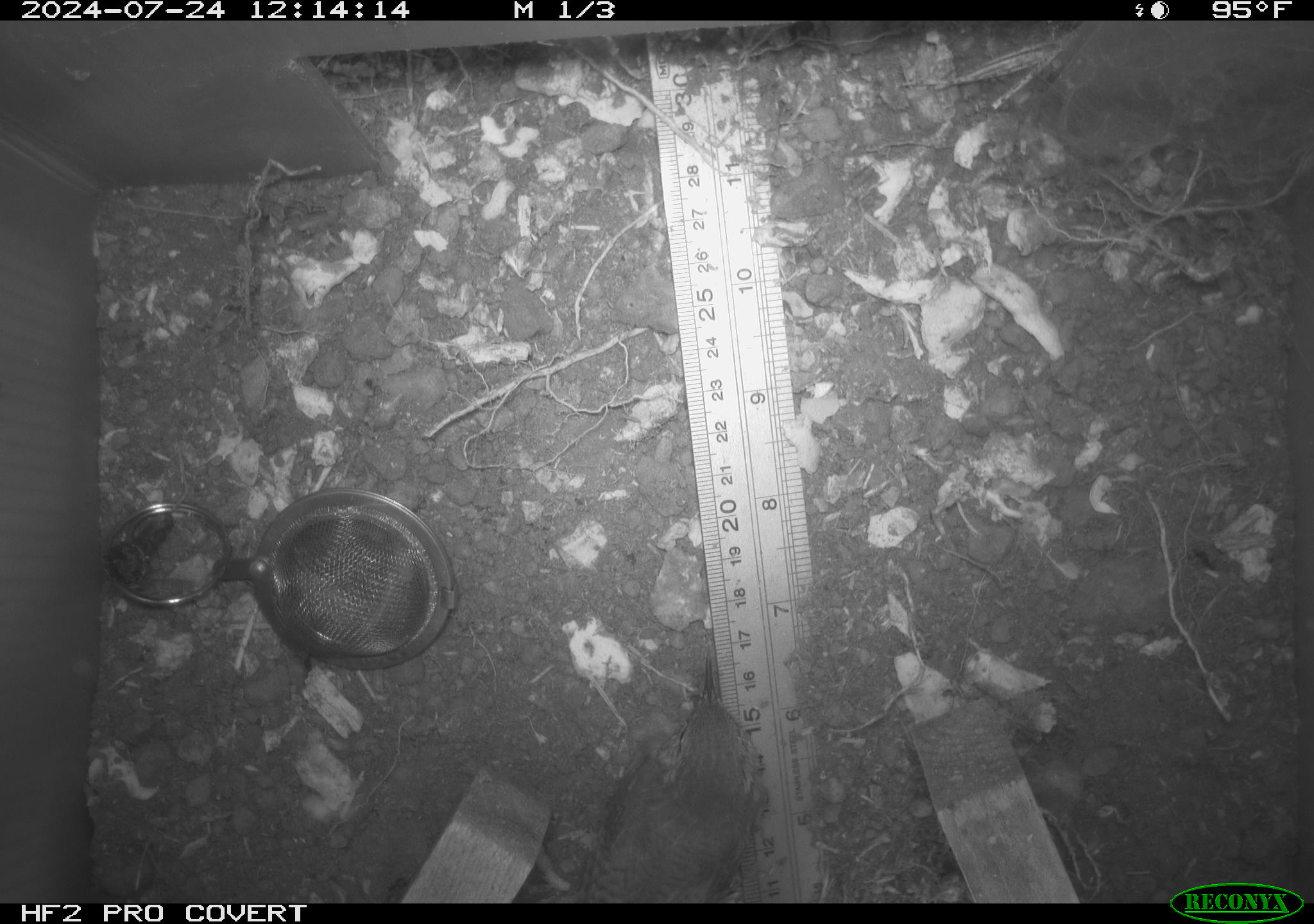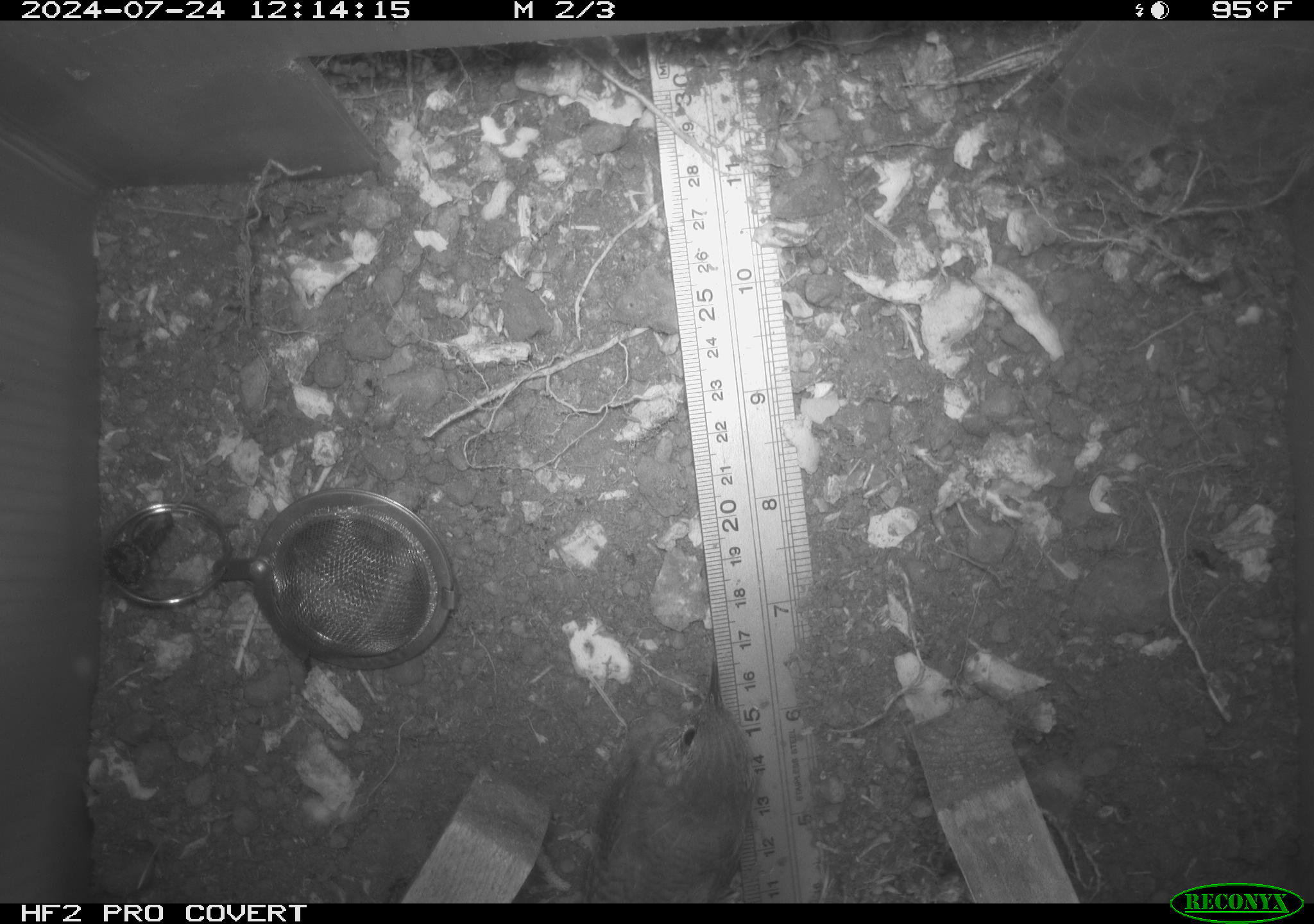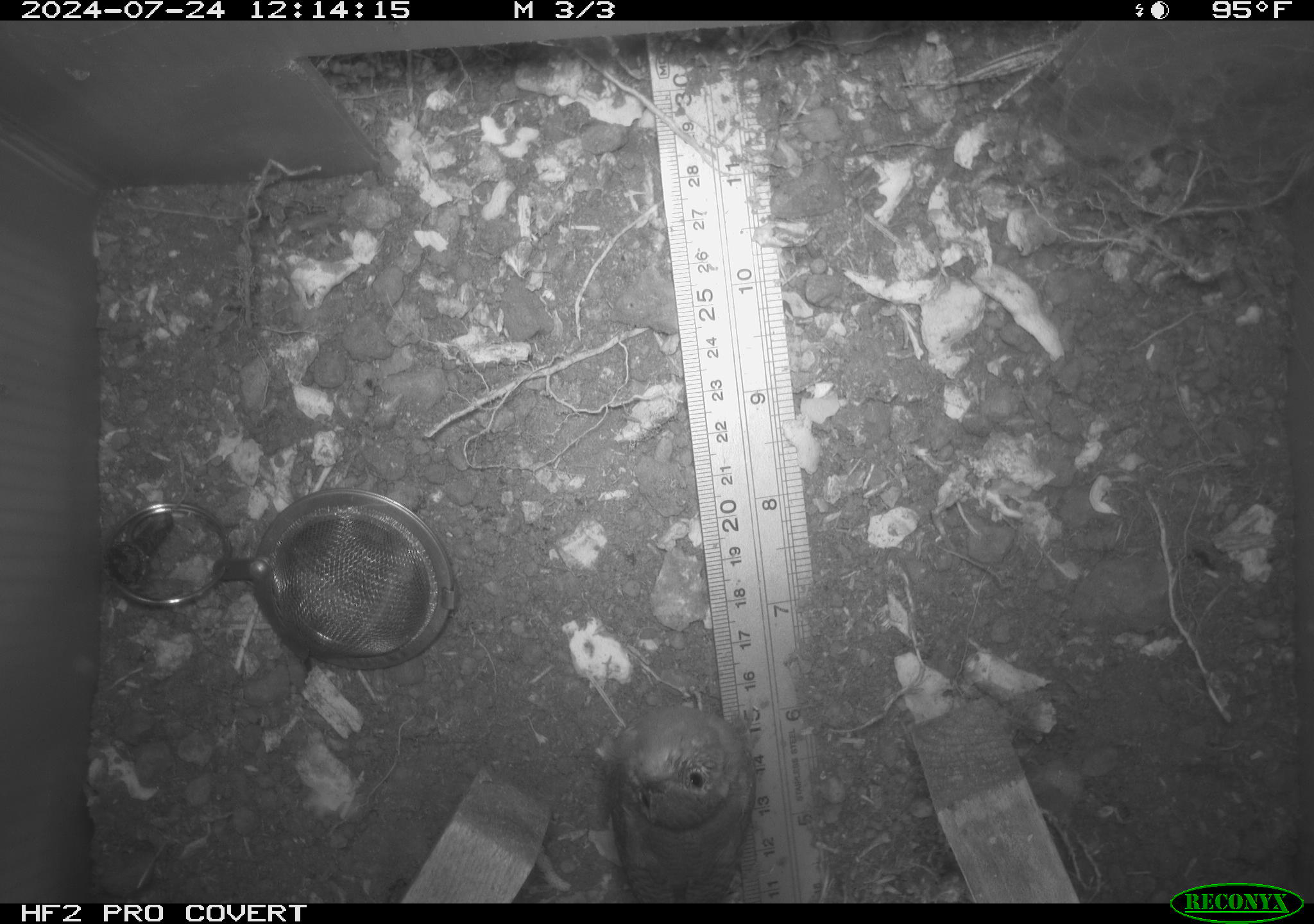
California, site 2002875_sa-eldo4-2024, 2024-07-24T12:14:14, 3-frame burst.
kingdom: Animalia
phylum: Chordata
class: Aves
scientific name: Aves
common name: bird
Bird (Aves).